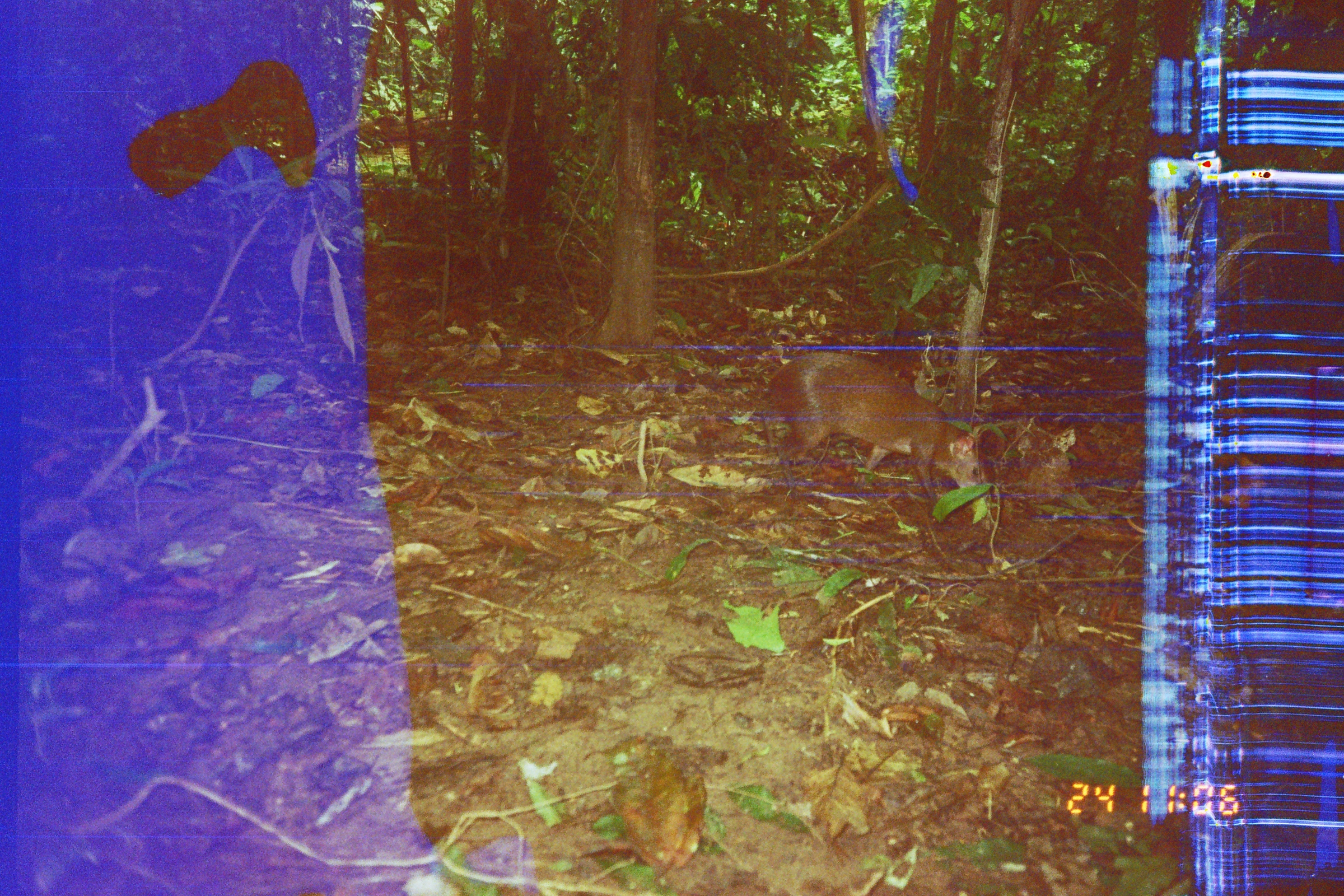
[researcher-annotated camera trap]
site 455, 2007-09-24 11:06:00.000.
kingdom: Animalia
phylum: Chordata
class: Mammalia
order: Rodentia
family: Dasyproctidae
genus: Dasyprocta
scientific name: Dasyprocta punctata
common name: central american agouti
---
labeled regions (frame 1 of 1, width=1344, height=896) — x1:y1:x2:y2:
dasyprocta punctata: 765:350:988:507